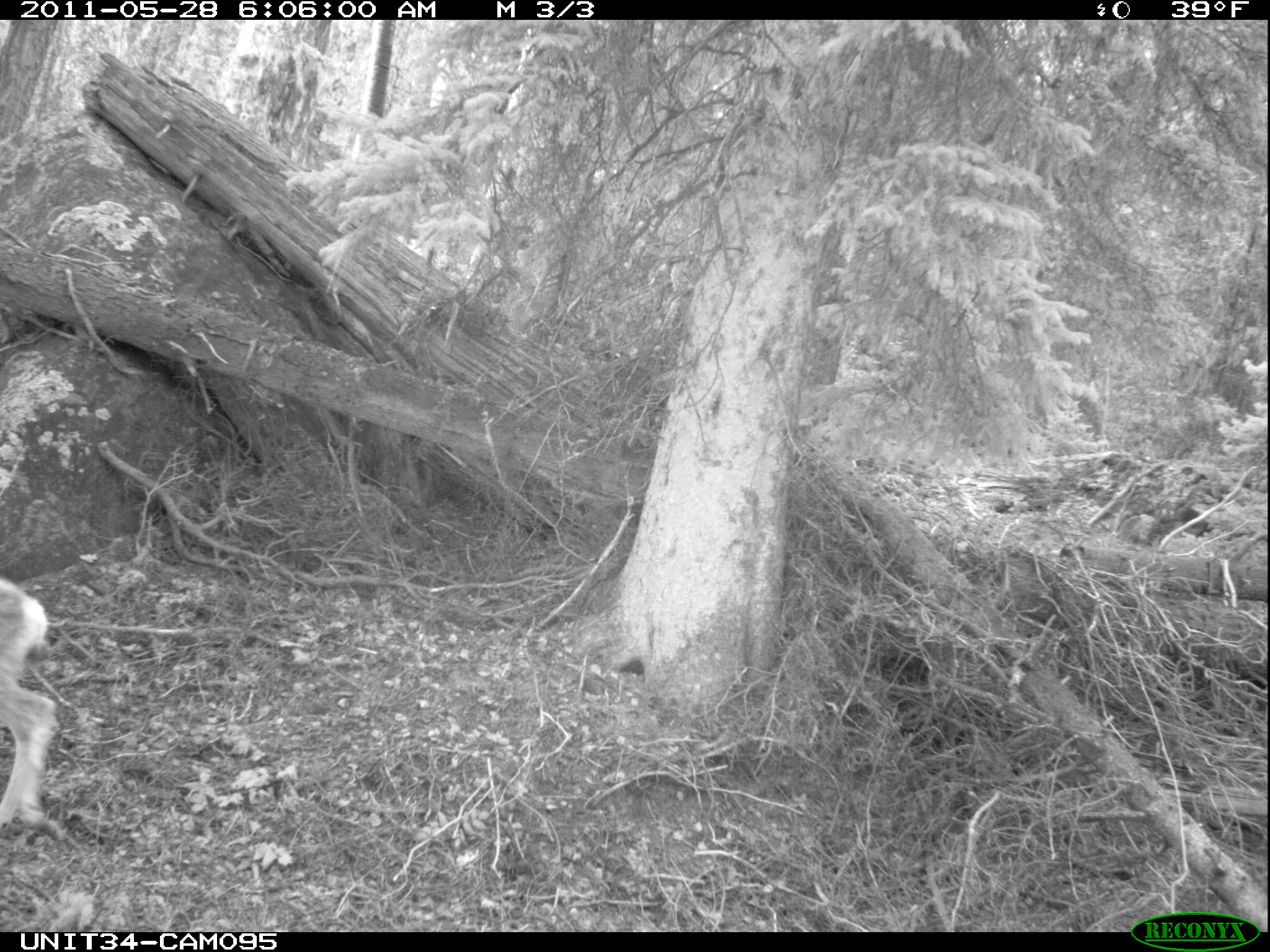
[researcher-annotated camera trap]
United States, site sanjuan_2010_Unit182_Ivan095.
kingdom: Animalia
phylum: Chordata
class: Mammalia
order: Artiodactyla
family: Cervidae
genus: Odocoileus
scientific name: Odocoileus hemionus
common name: mule deer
Odocoileus hemionus (mule deer).